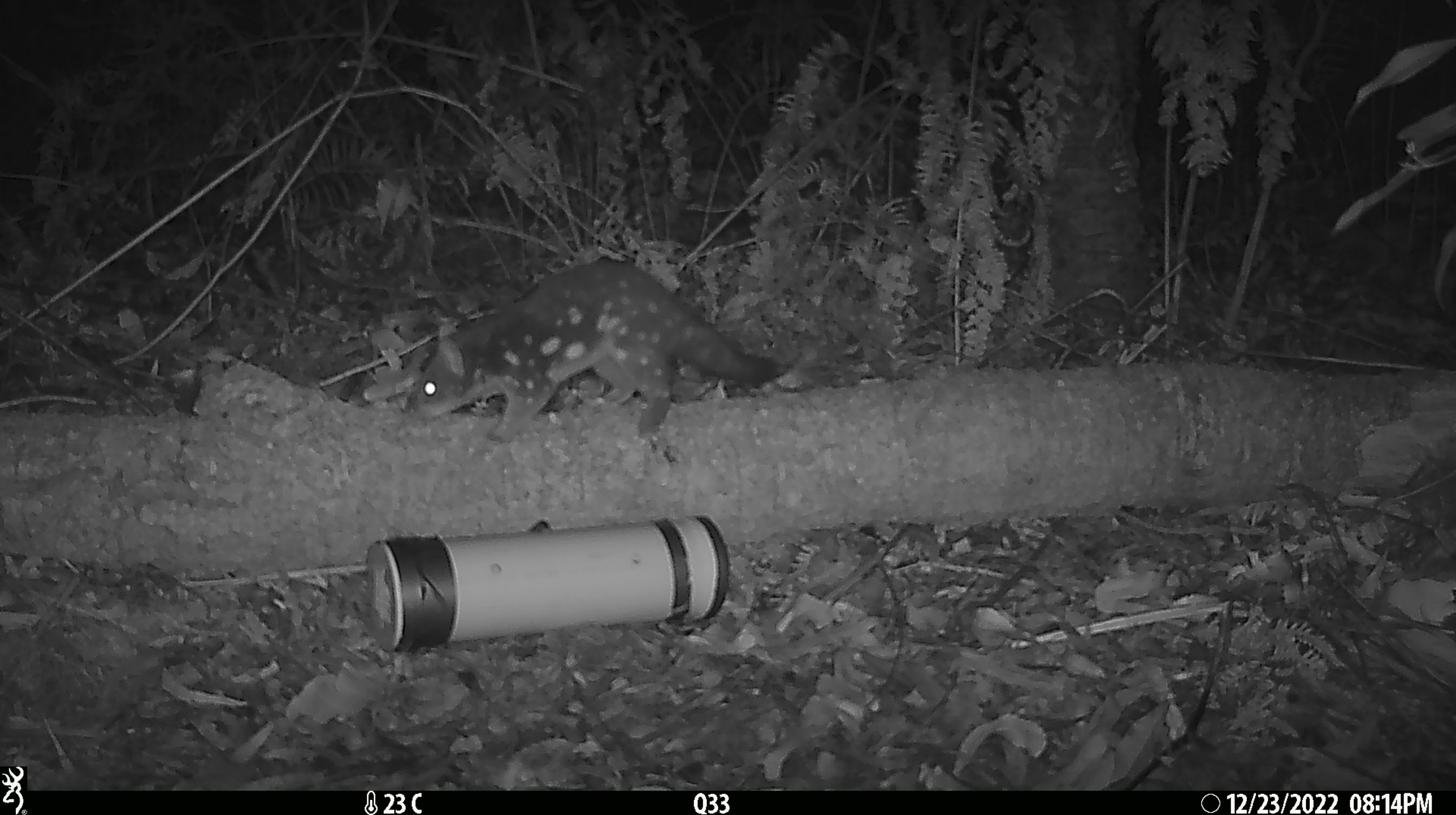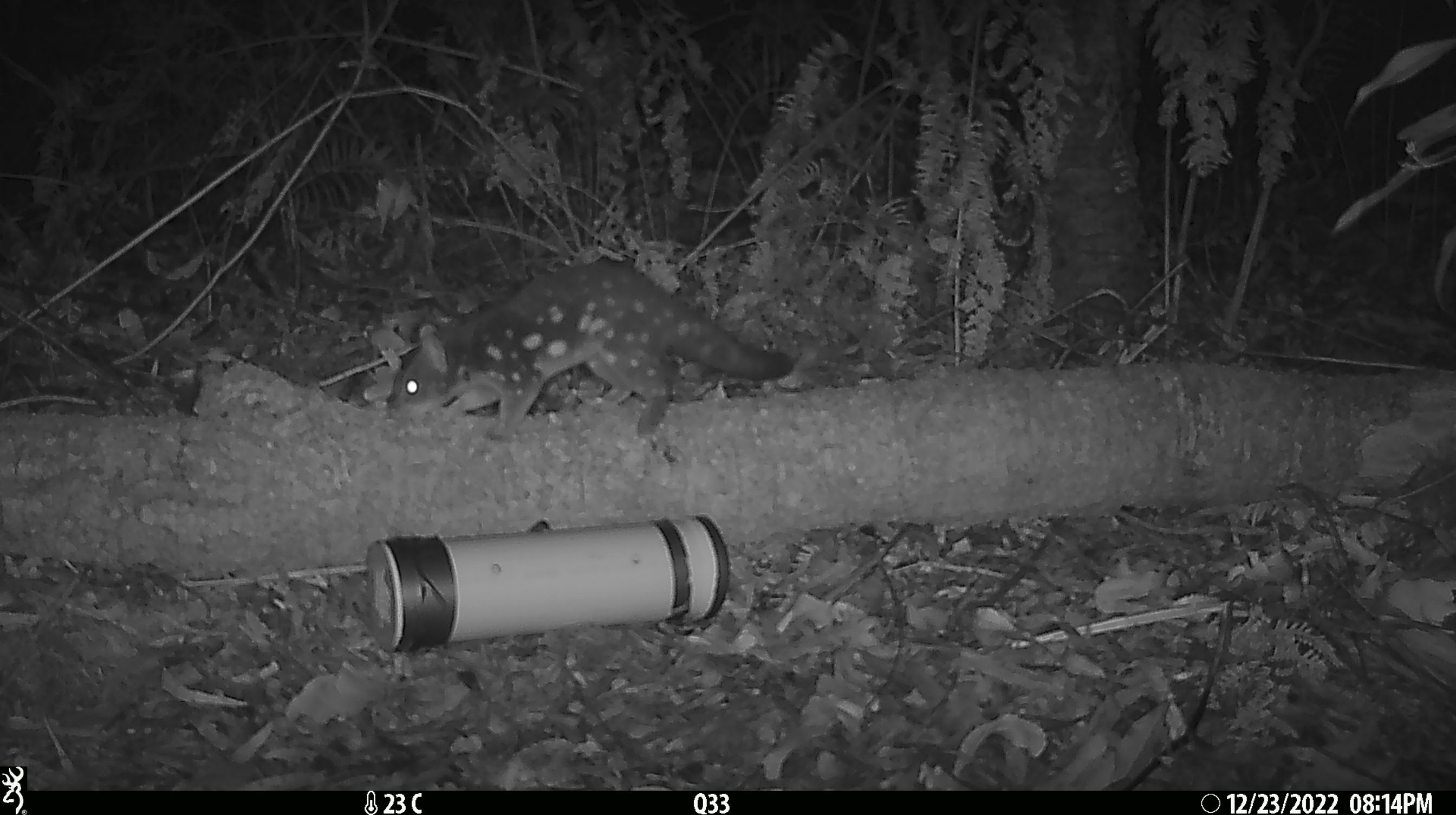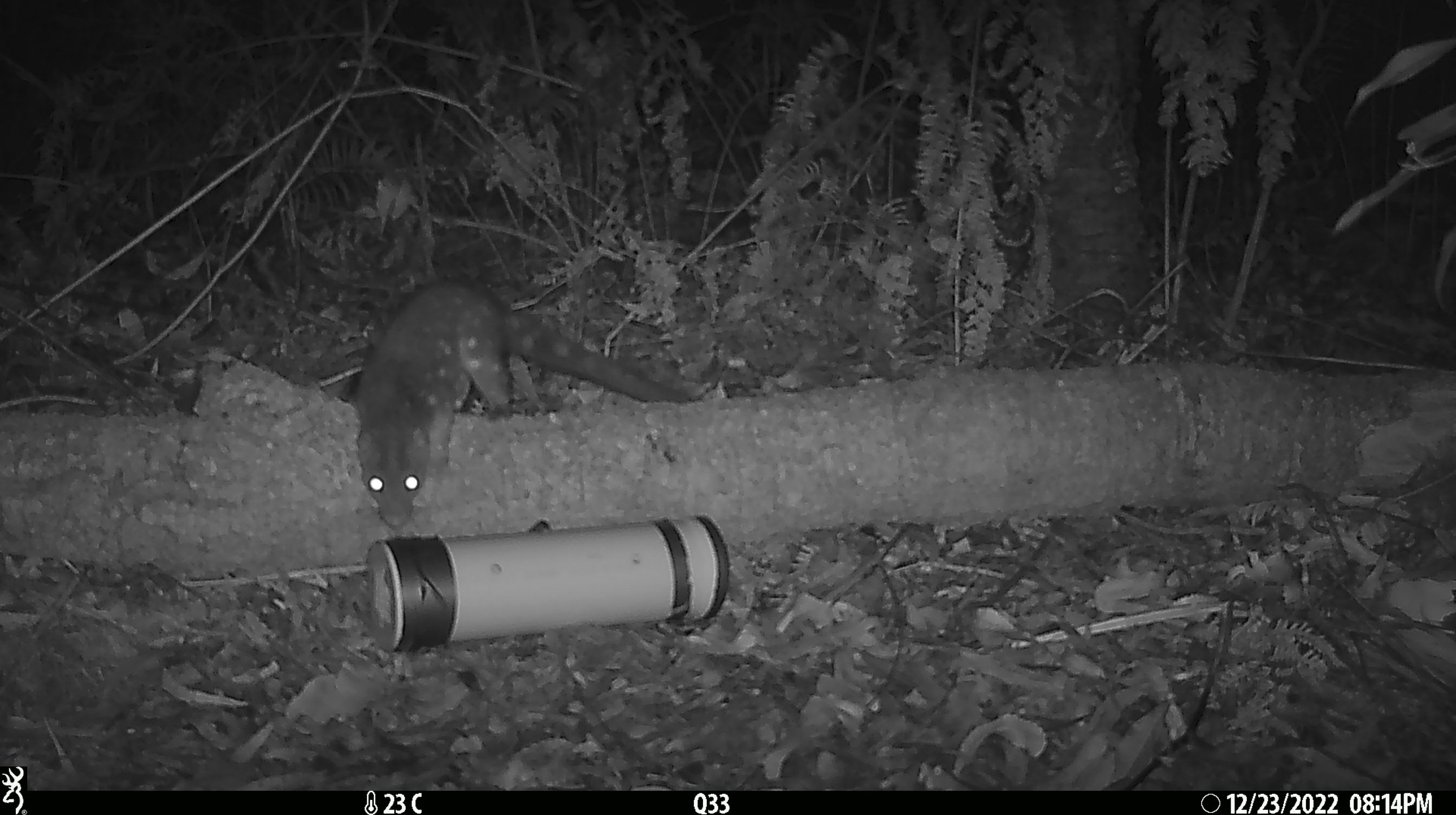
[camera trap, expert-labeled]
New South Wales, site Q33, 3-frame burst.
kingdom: Animalia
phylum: Chordata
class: Mammalia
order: Dasyuromorphia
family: Dasyuridae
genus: Dasyurus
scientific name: Dasyurus maculatus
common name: spotted-tailed quoll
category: quoll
Quoll (spotted-tailed quoll) (Dasyurus maculatus).